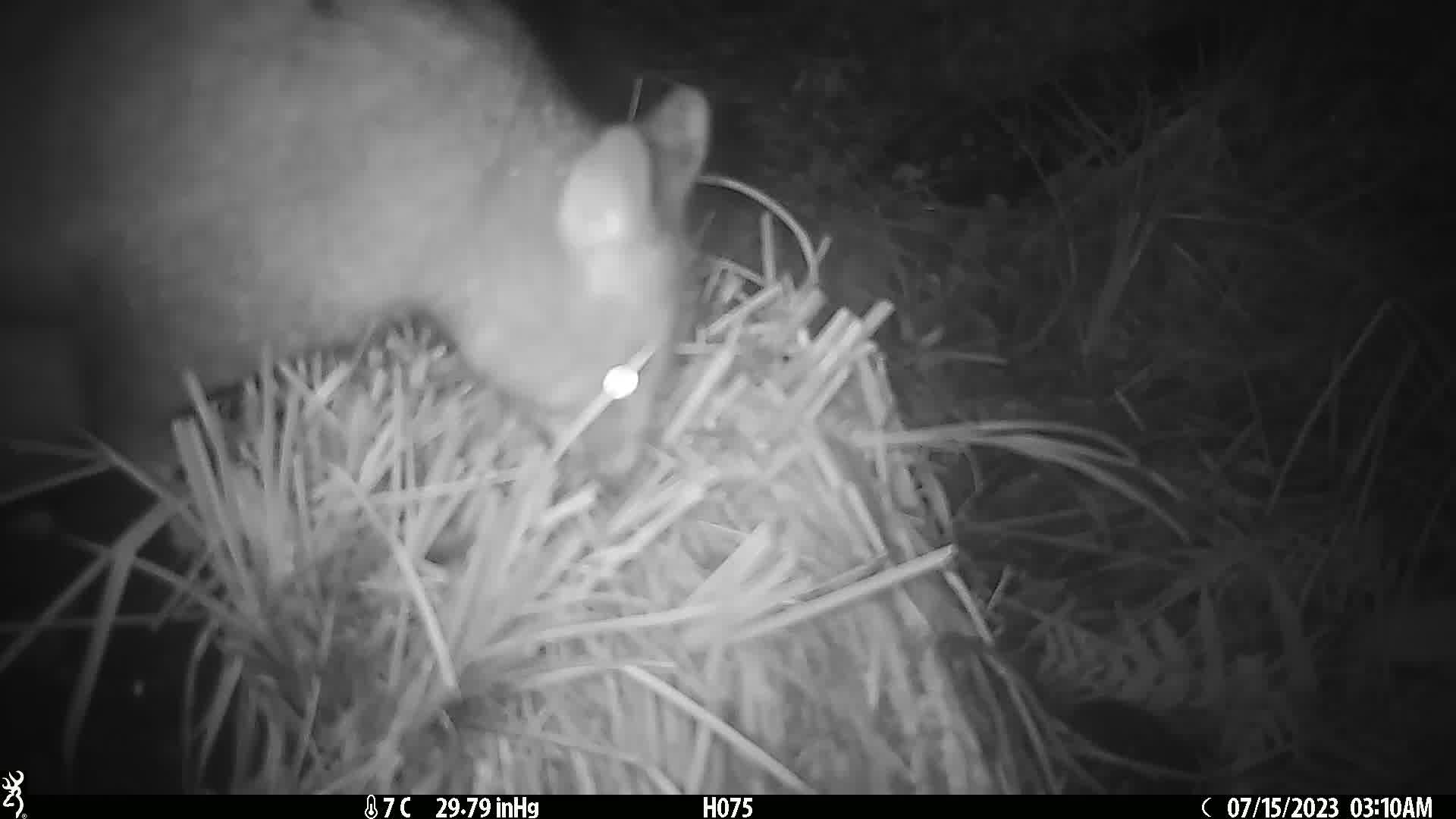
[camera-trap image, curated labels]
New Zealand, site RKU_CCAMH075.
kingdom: Animalia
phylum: Chordata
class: Mammalia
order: Diprotodontia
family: Phalangeridae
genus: Trichosurus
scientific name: Trichosurus vulpecula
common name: common brushtail possum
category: possum